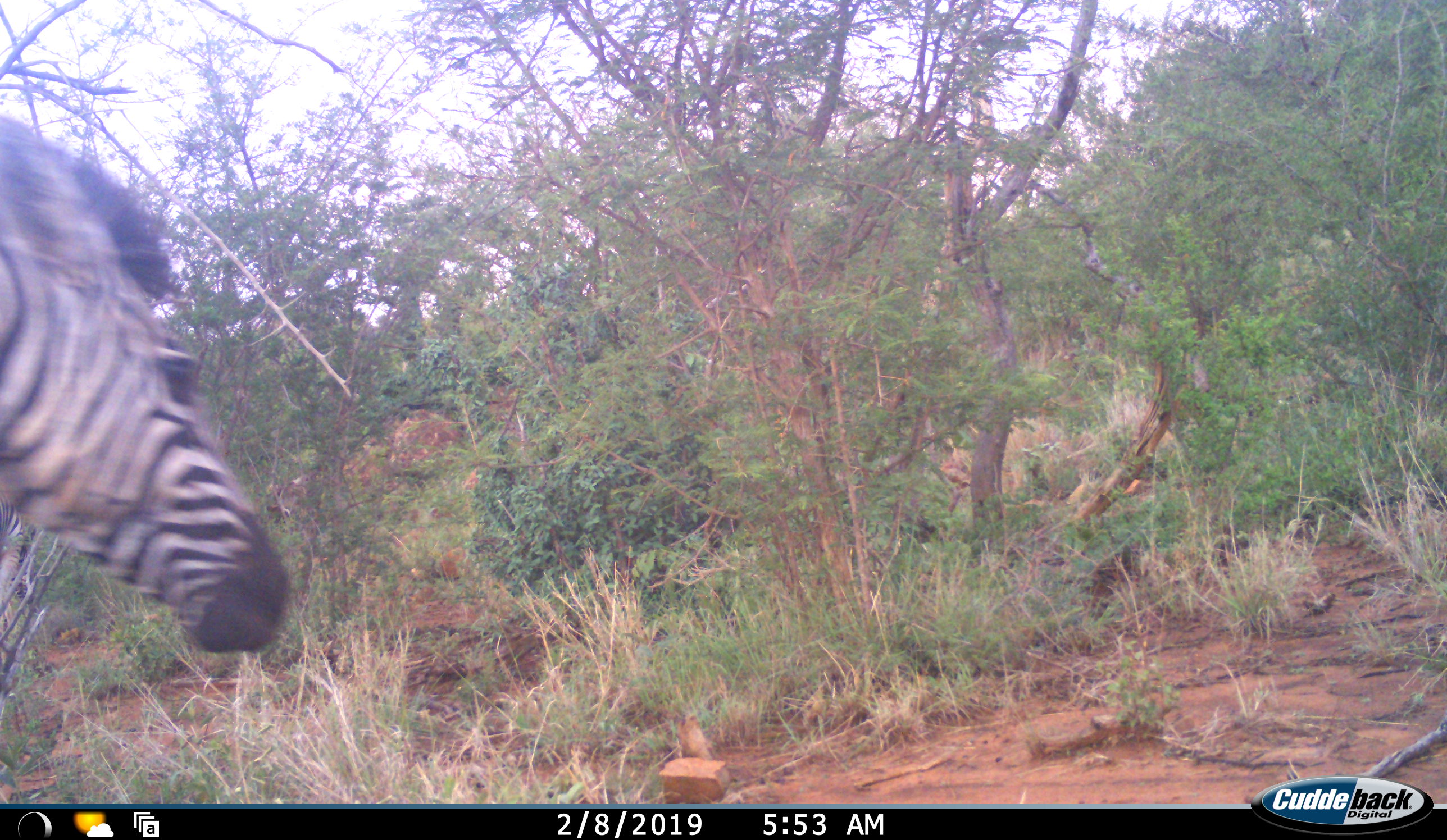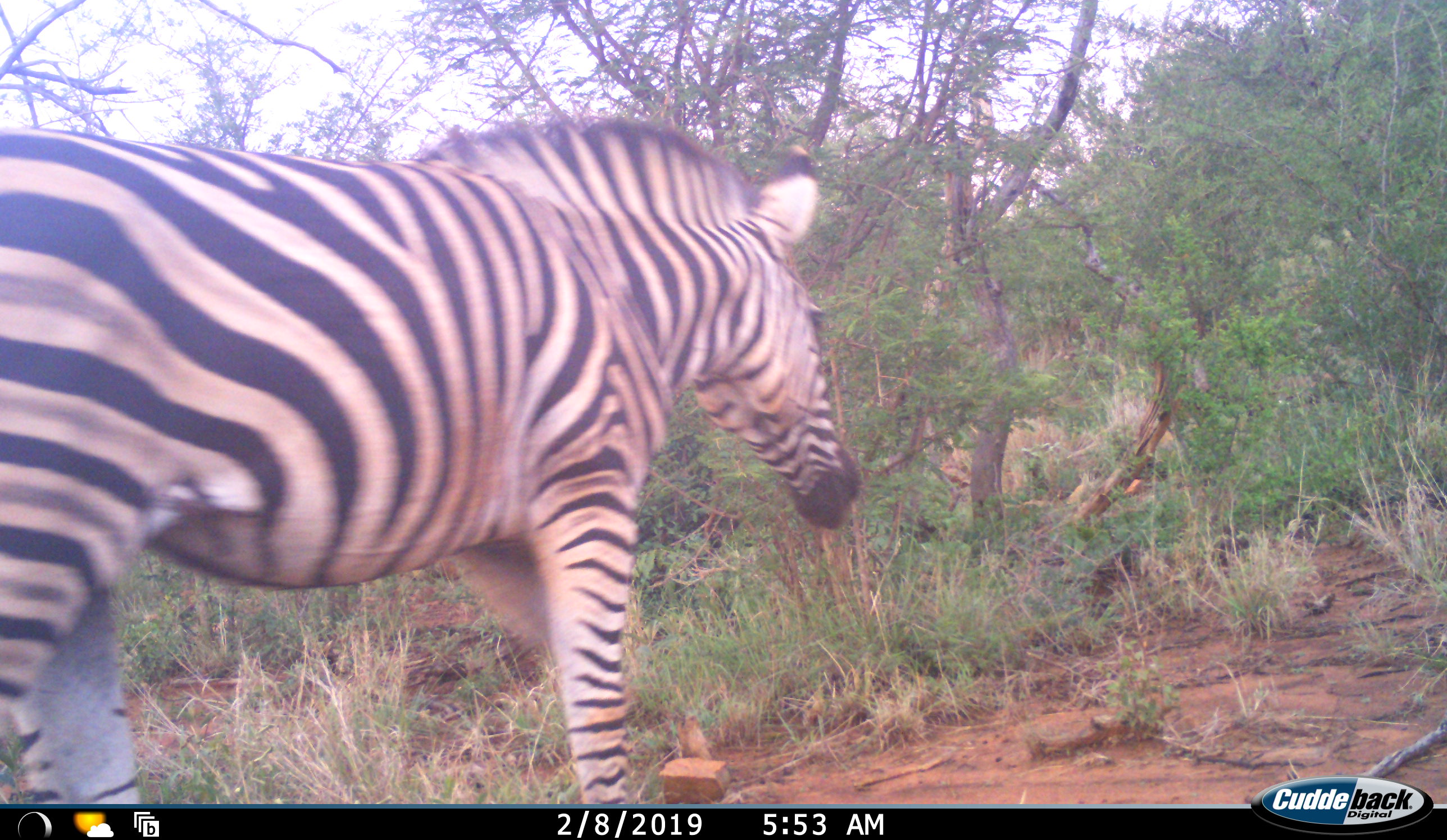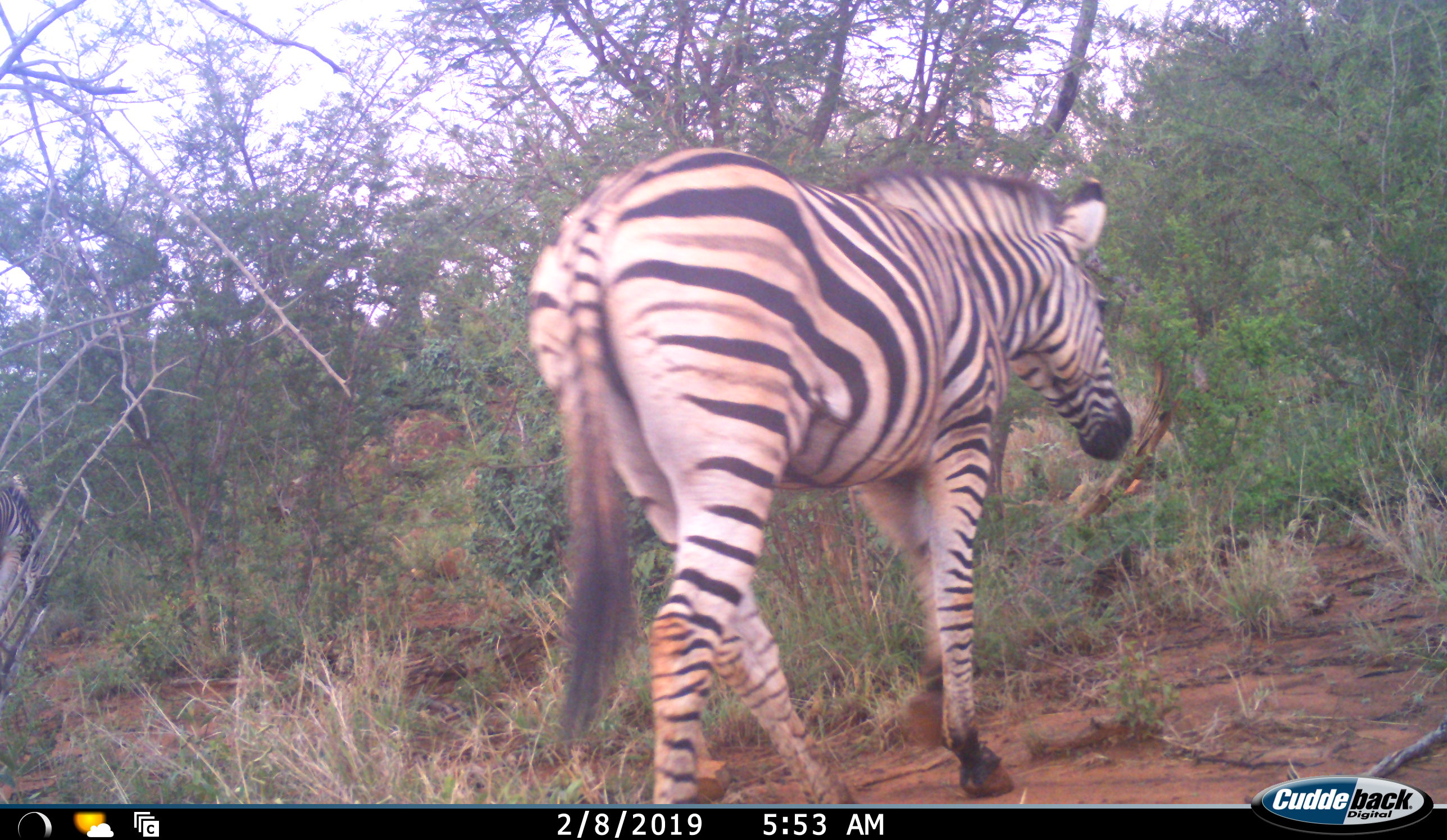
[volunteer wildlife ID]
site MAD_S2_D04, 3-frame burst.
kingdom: Animalia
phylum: Chordata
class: Mammalia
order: Perissodactyla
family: Equidae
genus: Equus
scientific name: Equus quagga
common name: plains zebra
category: zebraplains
Zebraplains (plains zebra) (Equus quagga), count 1. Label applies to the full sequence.